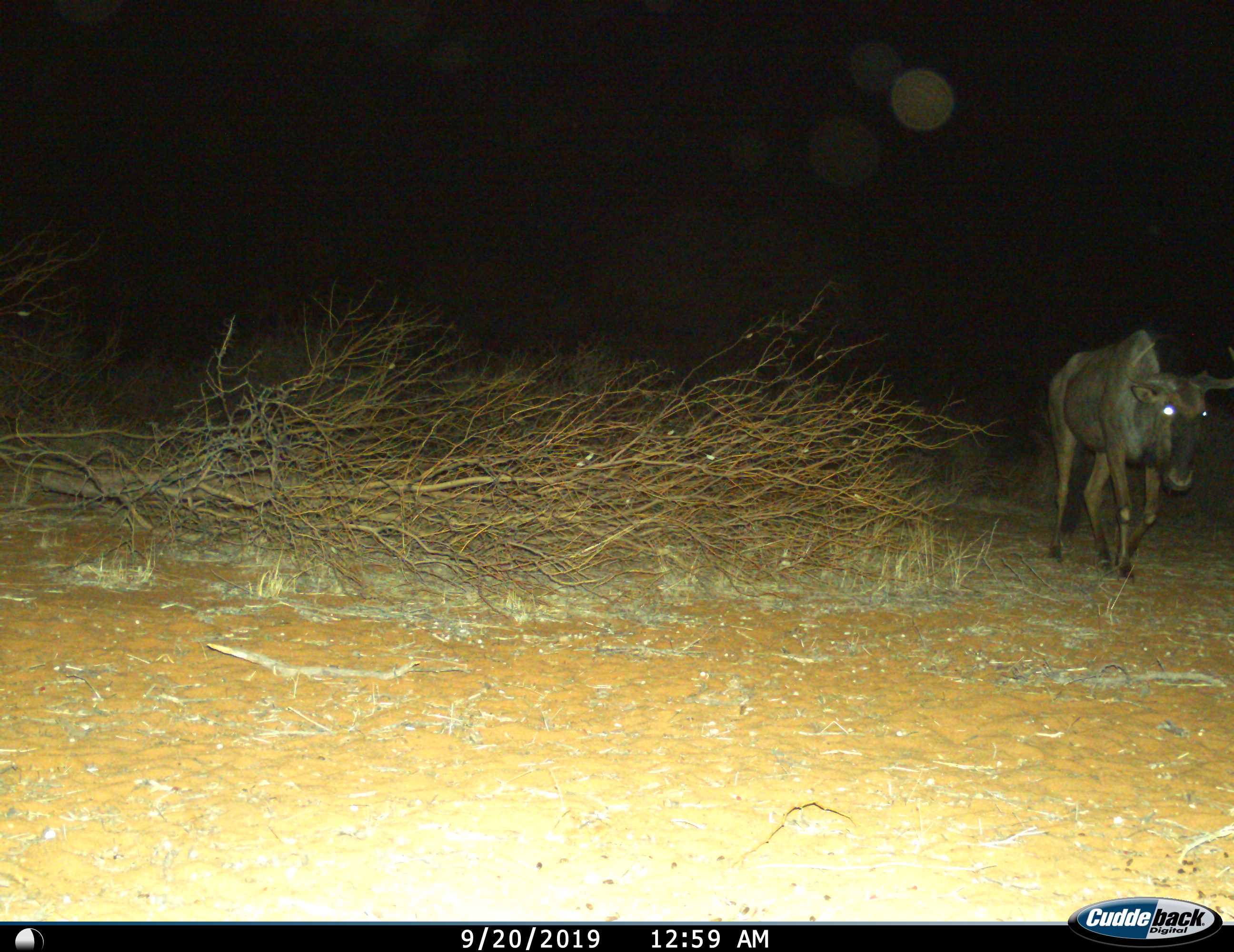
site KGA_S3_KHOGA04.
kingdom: Animalia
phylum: Chordata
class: Mammalia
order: Artiodactyla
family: Bovidae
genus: Connochaetes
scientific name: Connochaetes taurinus taurinus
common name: blue wildebeest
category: wildebeestblue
Wildebeestblue (blue wildebeest) (Connochaetes taurinus taurinus), count 1. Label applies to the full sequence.